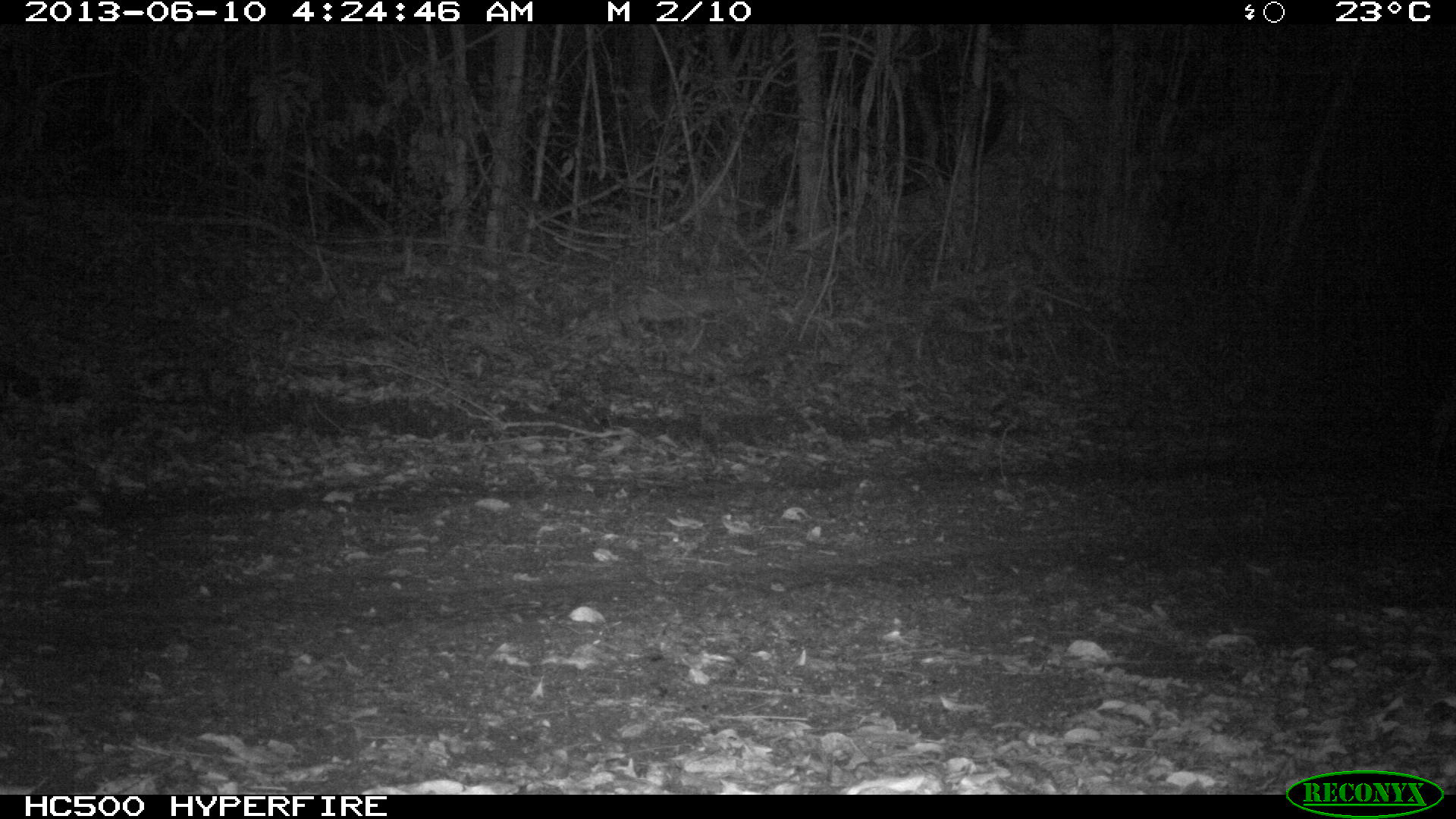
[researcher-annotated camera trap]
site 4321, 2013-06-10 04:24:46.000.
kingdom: Animalia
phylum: Chordata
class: Mammalia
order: Carnivora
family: Felidae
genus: Leopardus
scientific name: Leopardus pardalis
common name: ocelot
Leopardus pardalis (ocelot), count 1.